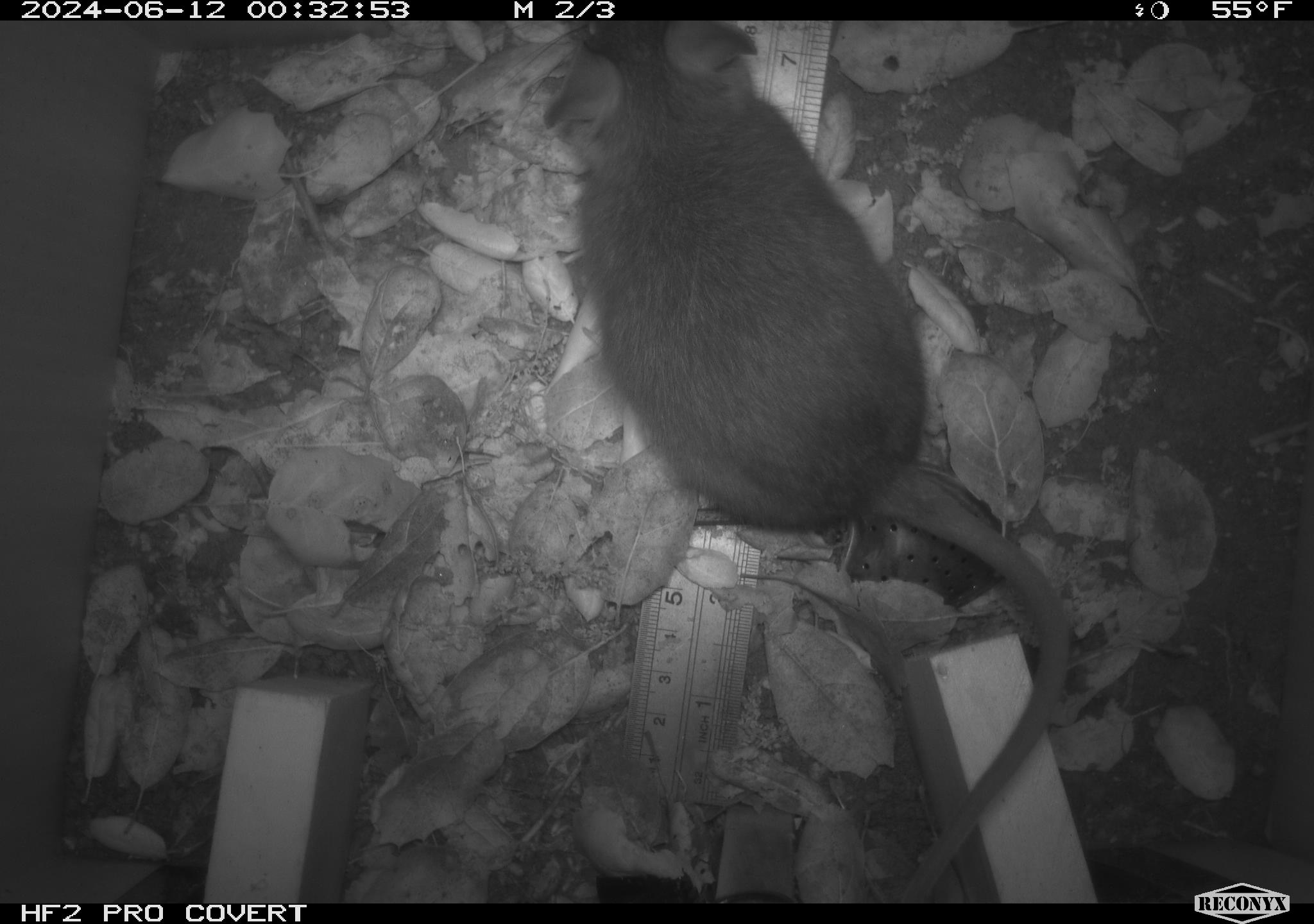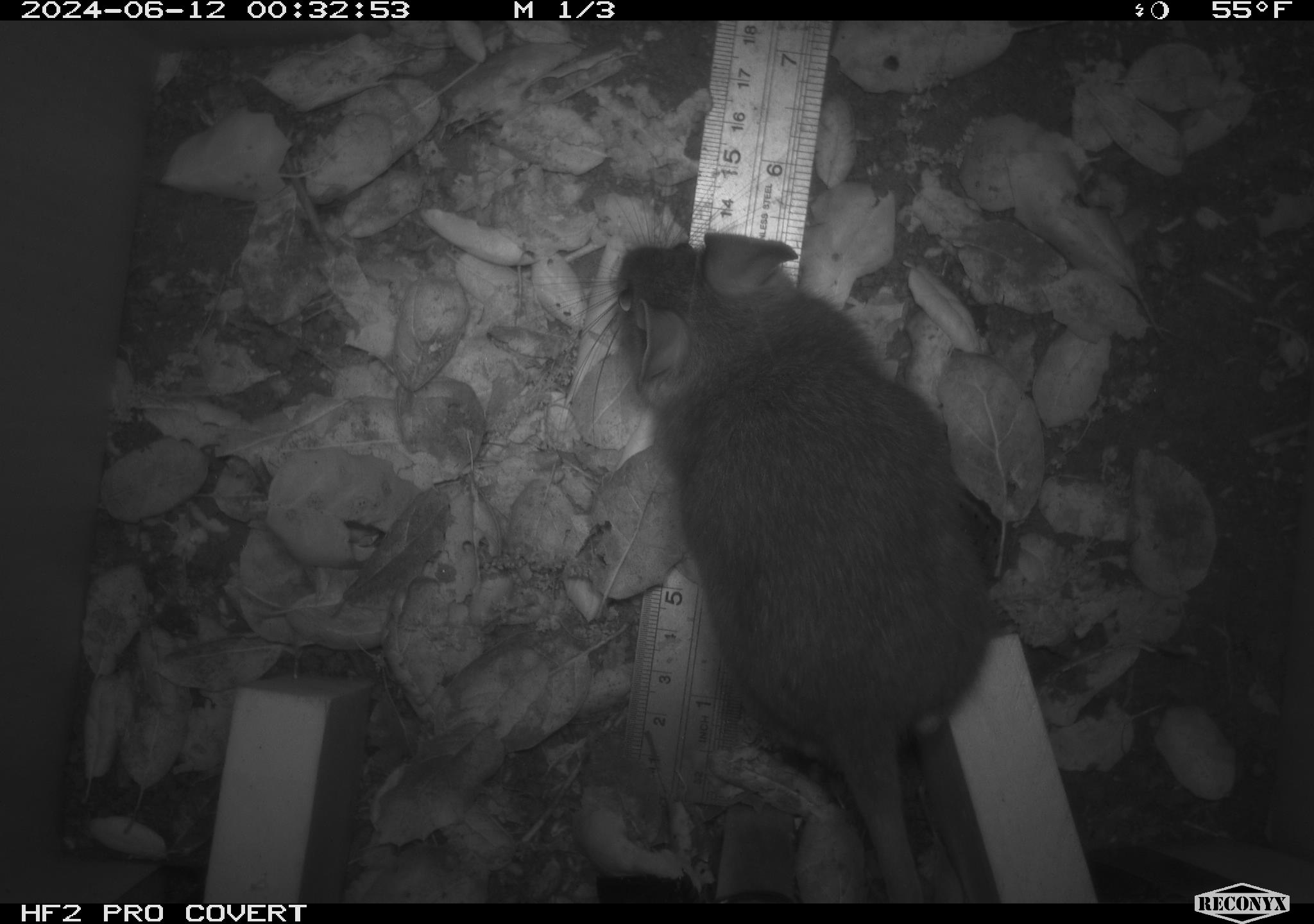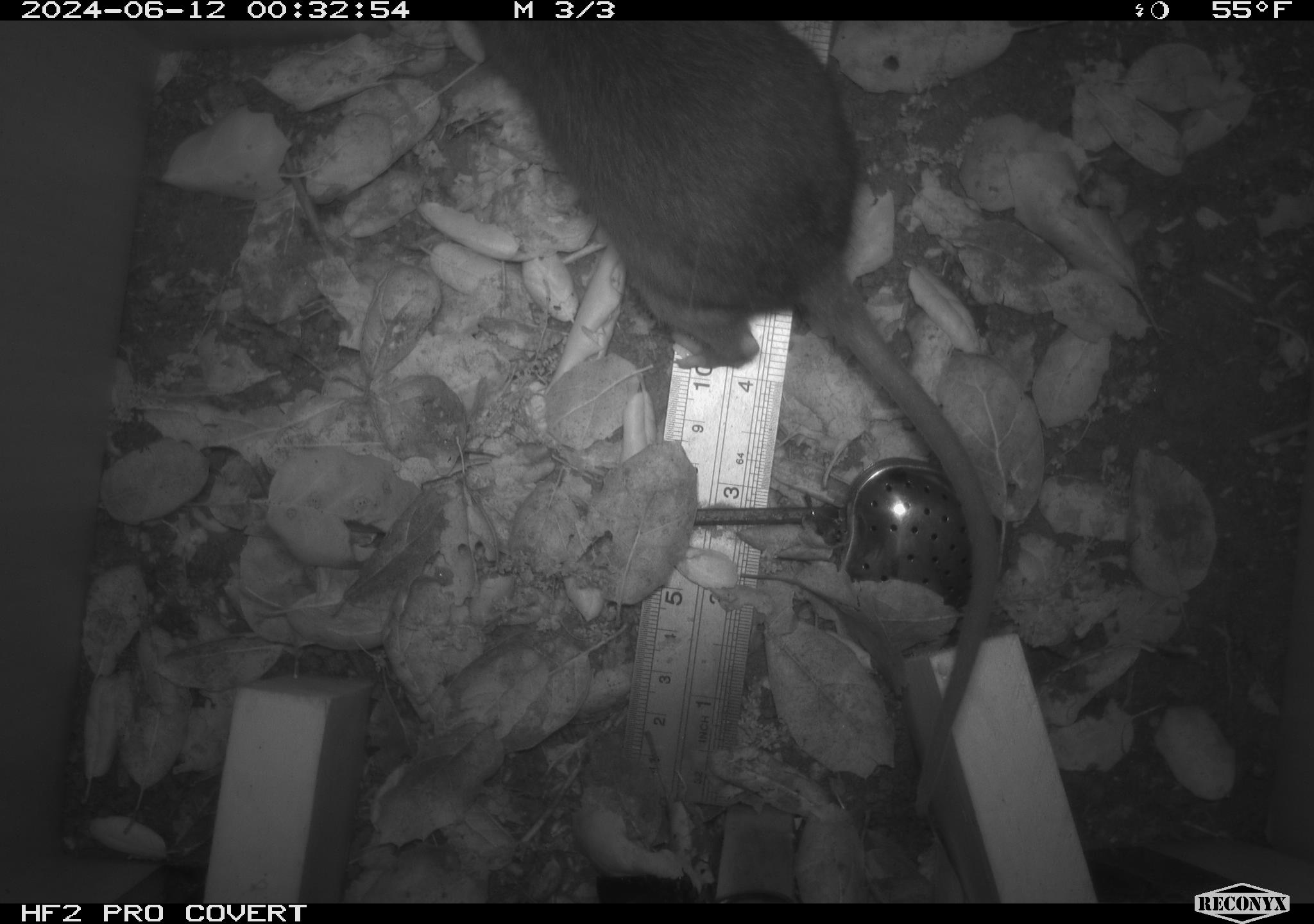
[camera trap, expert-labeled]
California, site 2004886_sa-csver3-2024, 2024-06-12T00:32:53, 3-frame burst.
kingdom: Animalia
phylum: Chordata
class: Mammalia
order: Rodentia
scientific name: Rodentia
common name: rodent